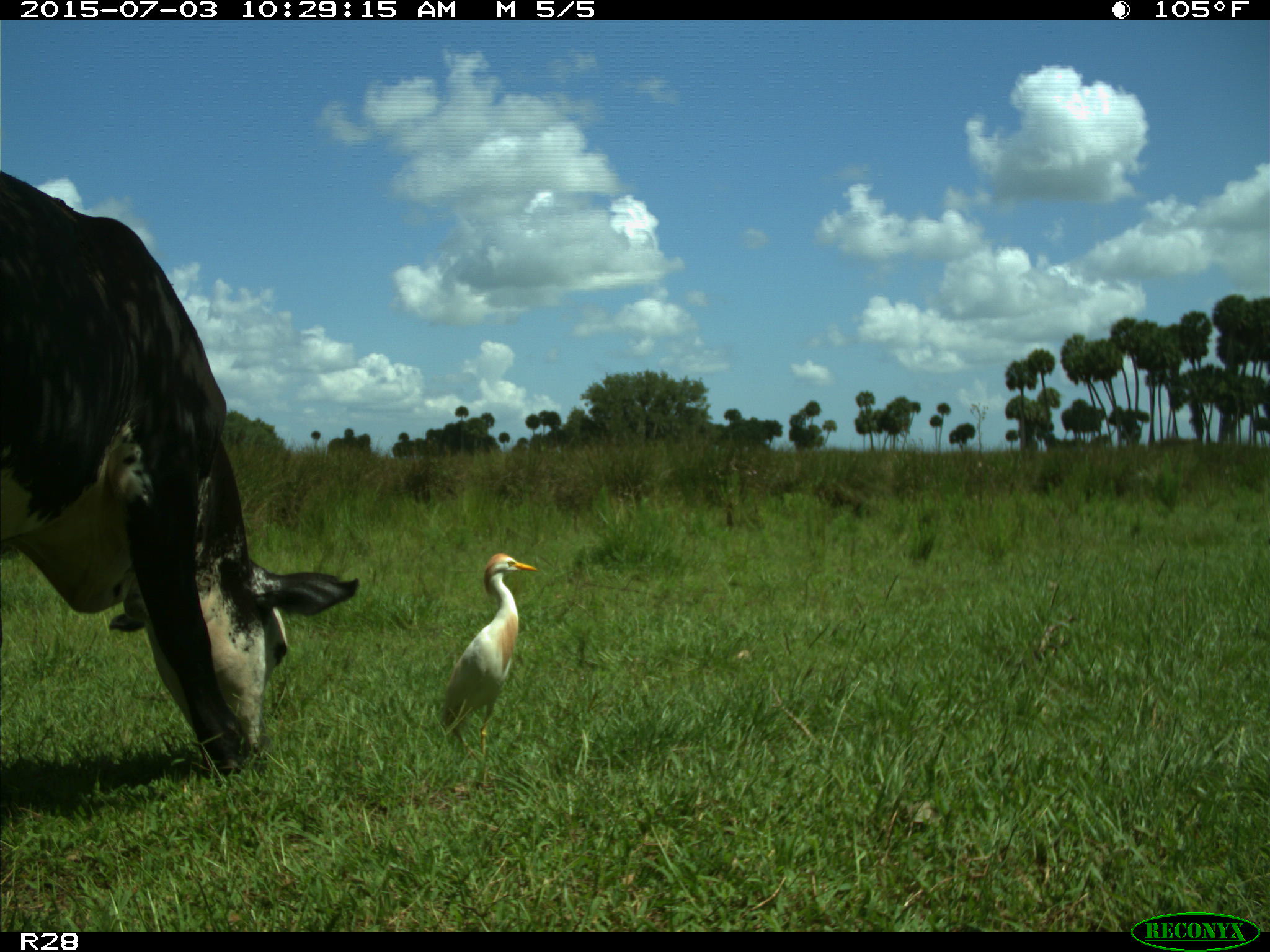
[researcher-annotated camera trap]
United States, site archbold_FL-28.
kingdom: Animalia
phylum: Chordata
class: Mammalia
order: Artiodactyla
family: Bovidae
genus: Bos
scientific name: Bos taurus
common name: domestic cow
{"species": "Bos taurus (domestic cow)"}